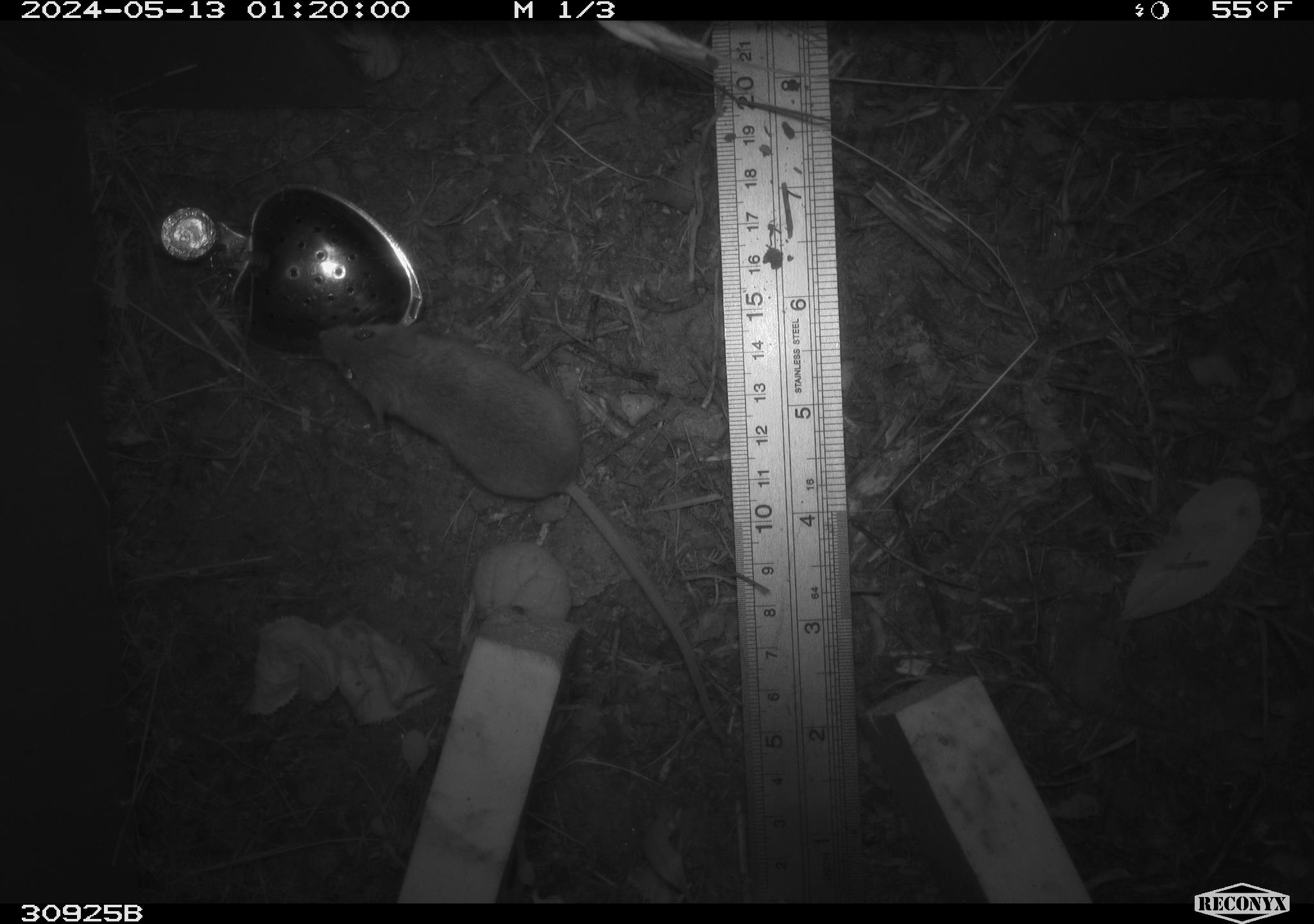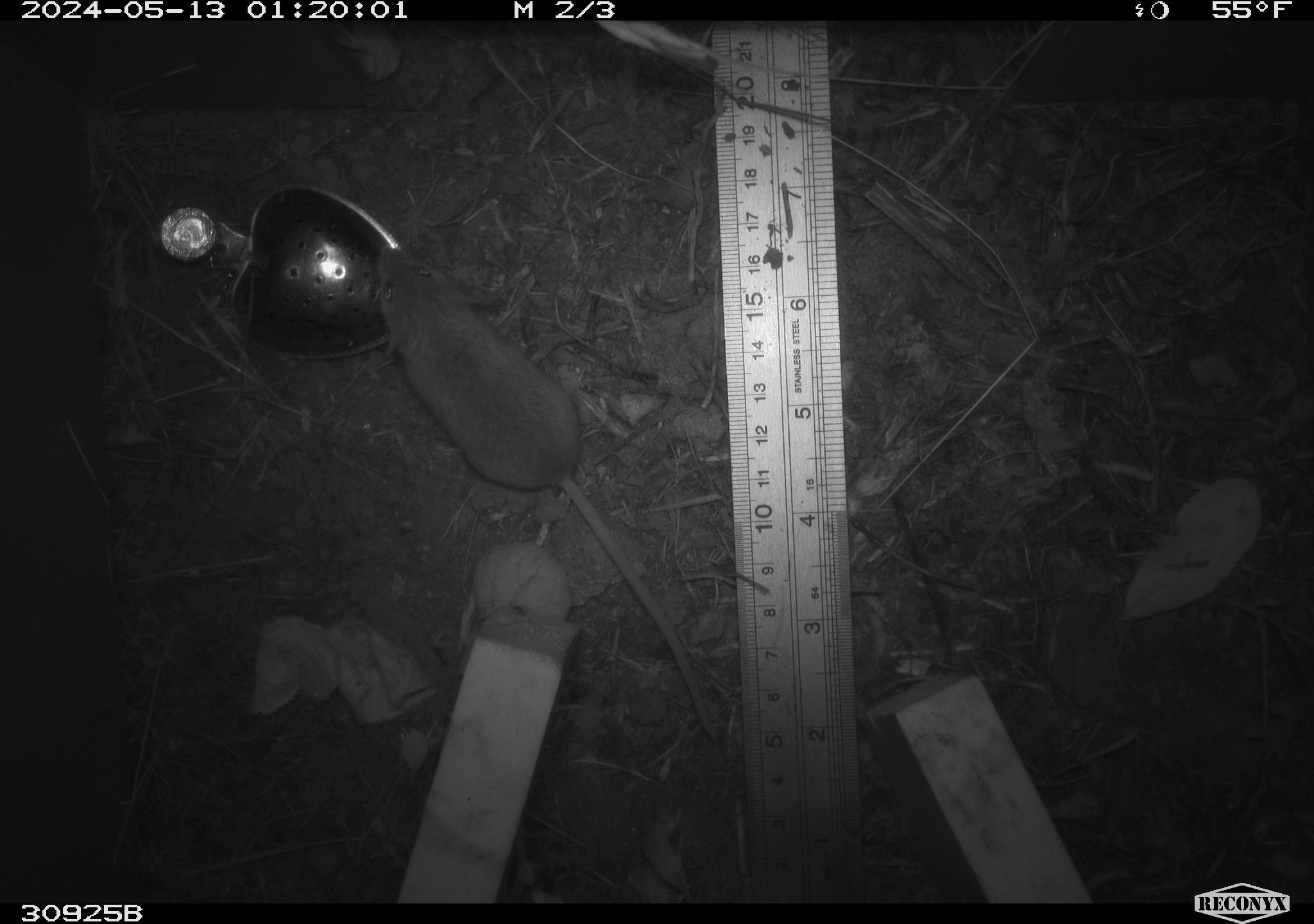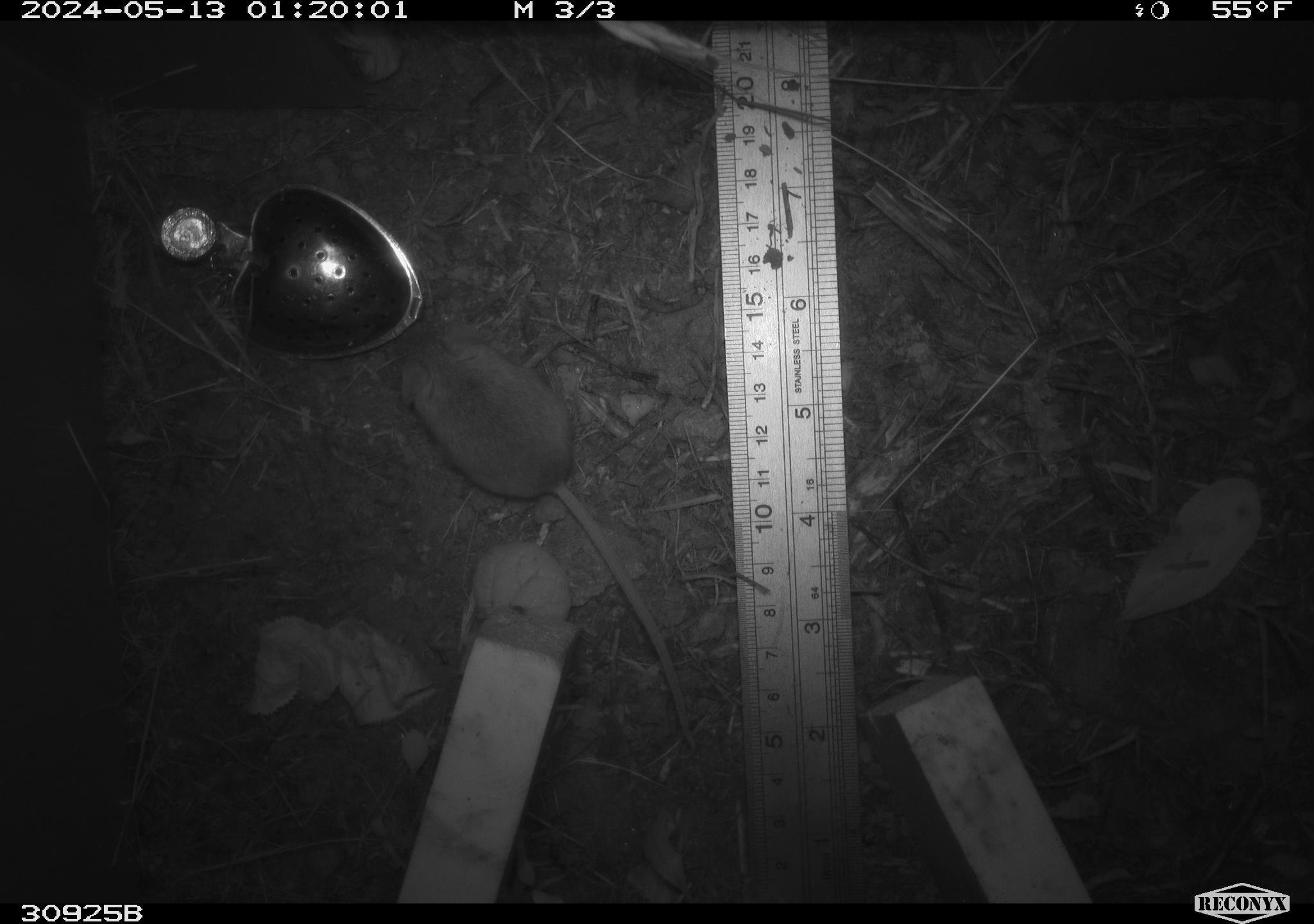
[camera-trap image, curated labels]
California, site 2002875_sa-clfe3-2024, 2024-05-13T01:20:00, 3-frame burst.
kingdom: Animalia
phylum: Chordata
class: Mammalia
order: Rodentia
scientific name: Rodentia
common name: mouse species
Mouse species (Rodentia).